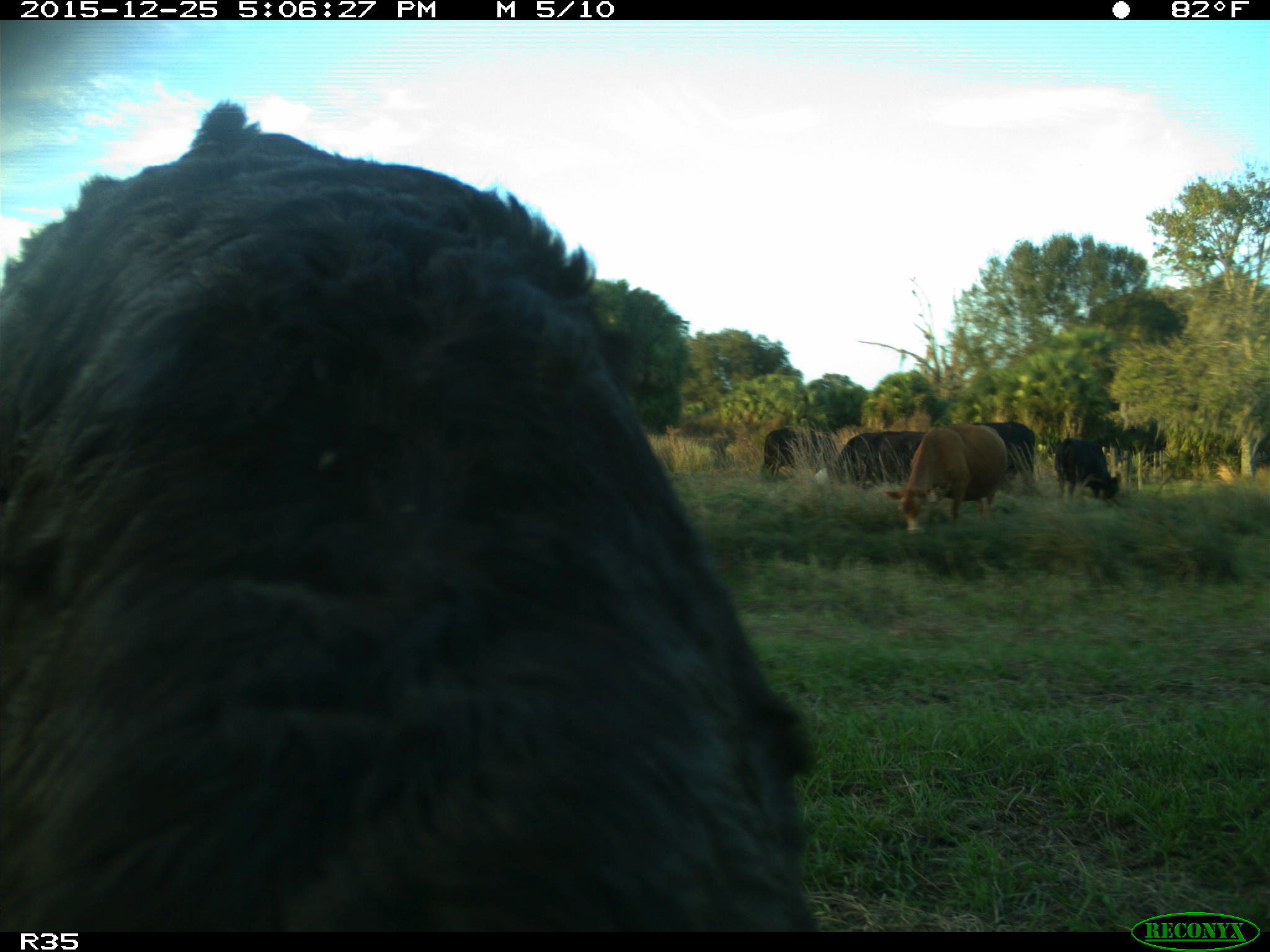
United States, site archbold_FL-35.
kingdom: Animalia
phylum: Chordata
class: Mammalia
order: Artiodactyla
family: Bovidae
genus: Bos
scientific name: Bos taurus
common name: domestic cow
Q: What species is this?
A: Bos taurus (domestic cow).